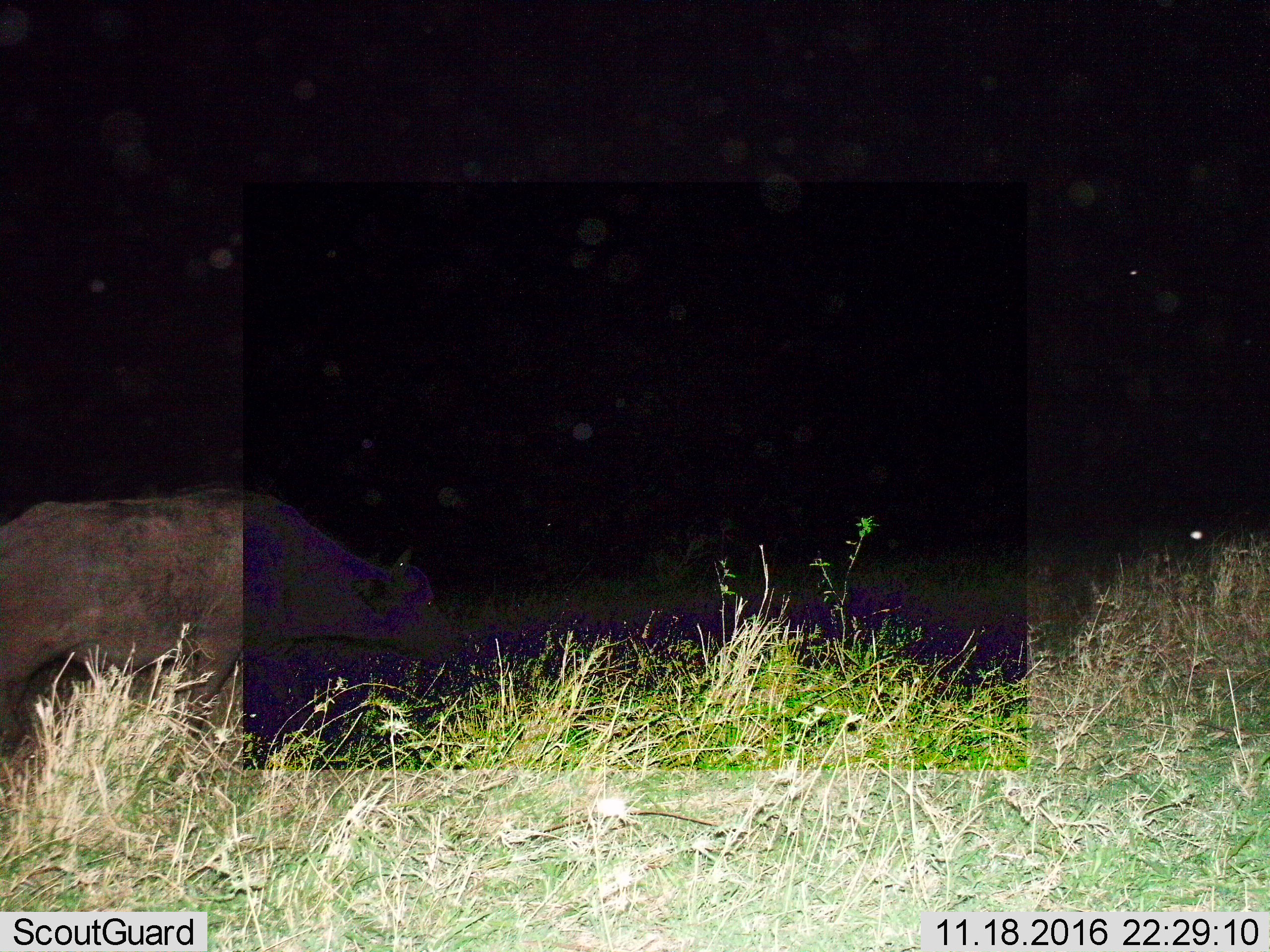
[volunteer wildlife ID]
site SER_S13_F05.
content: unidentified animal